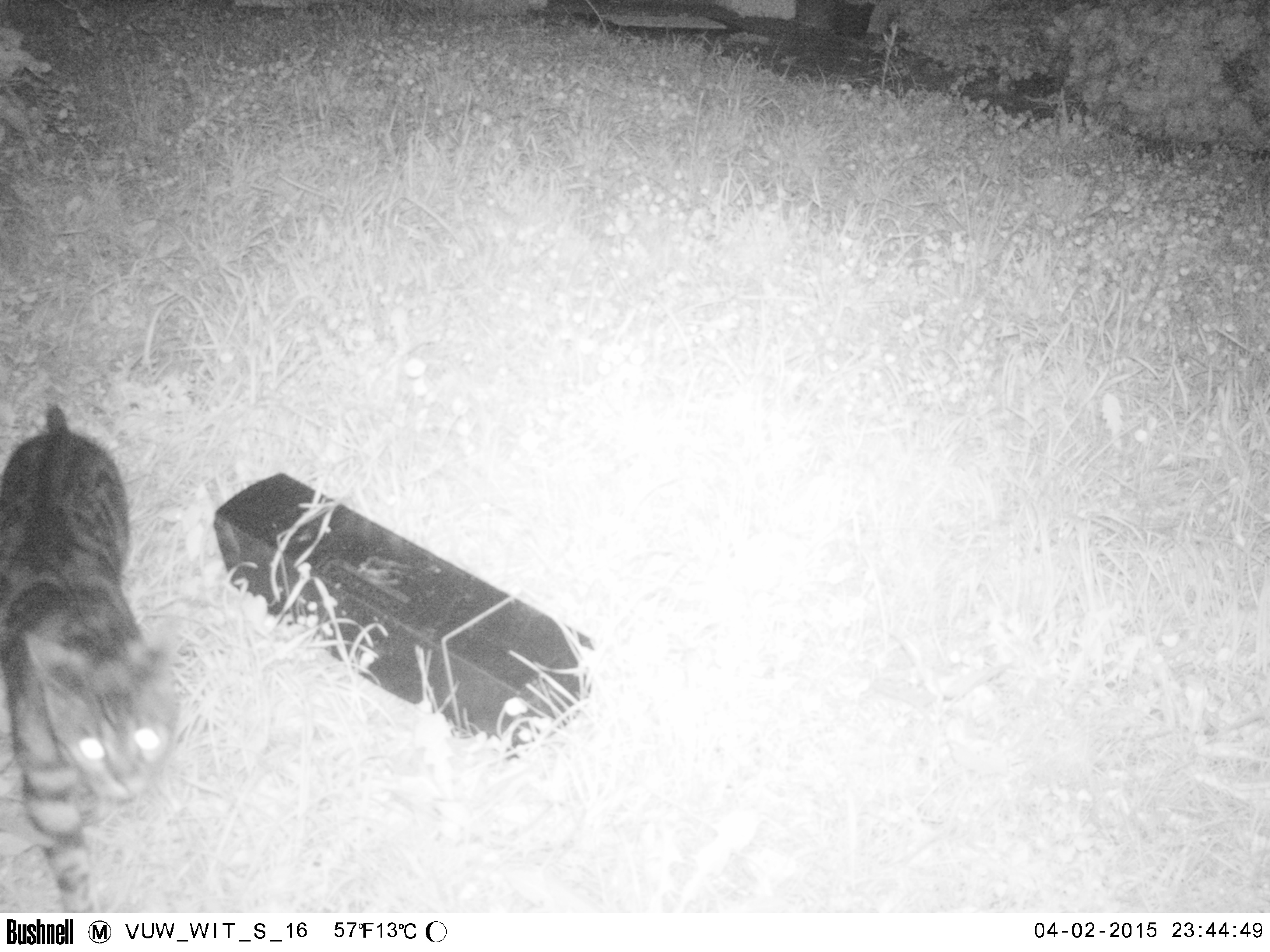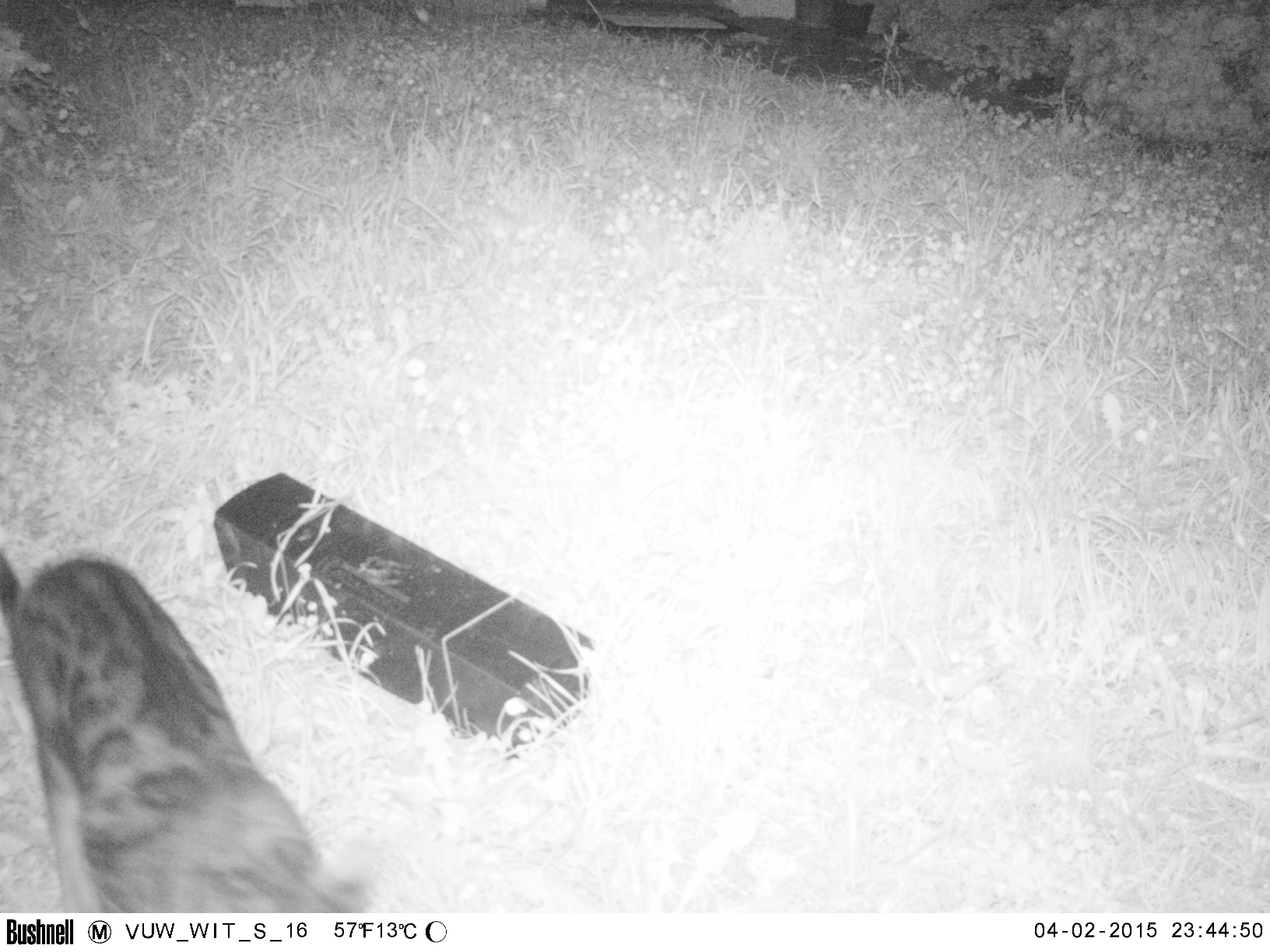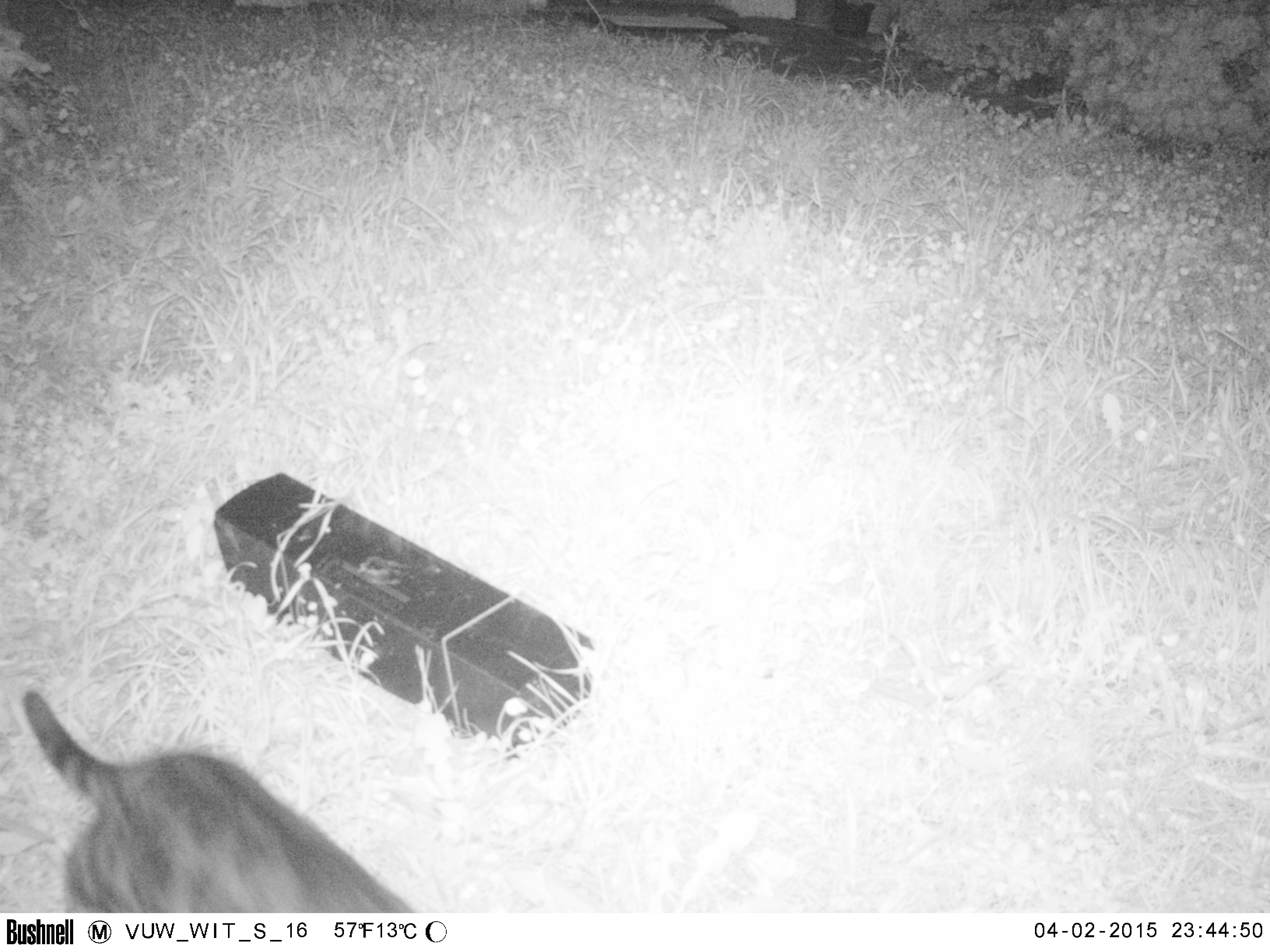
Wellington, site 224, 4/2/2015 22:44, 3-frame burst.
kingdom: Animalia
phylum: Chordata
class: Mammalia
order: Carnivora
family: Felidae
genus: Felis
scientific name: Felis catus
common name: cat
Cat (Felis catus).